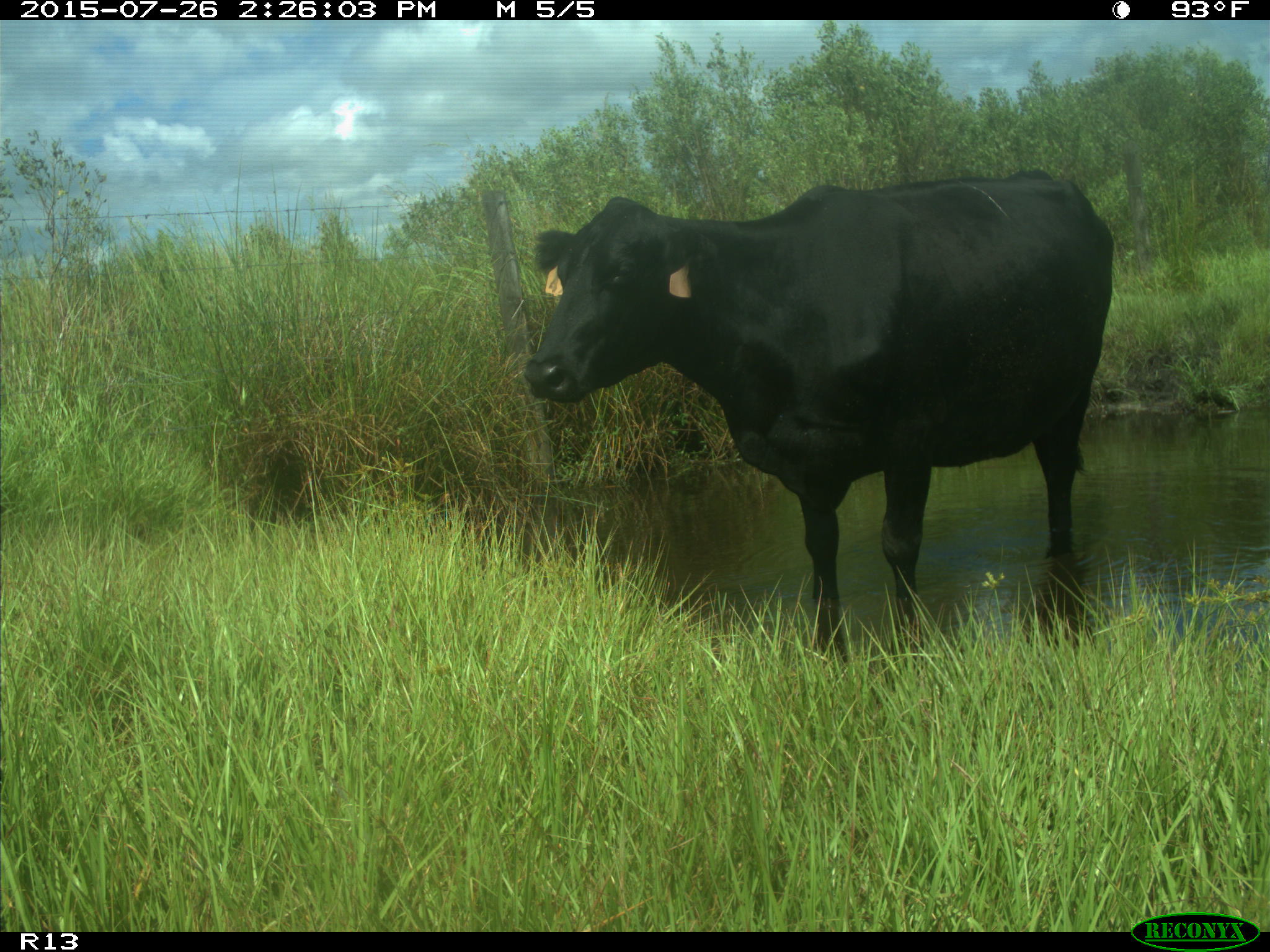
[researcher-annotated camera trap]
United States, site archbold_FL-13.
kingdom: Animalia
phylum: Chordata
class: Mammalia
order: Artiodactyla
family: Bovidae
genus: Bos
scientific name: Bos taurus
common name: domestic cow